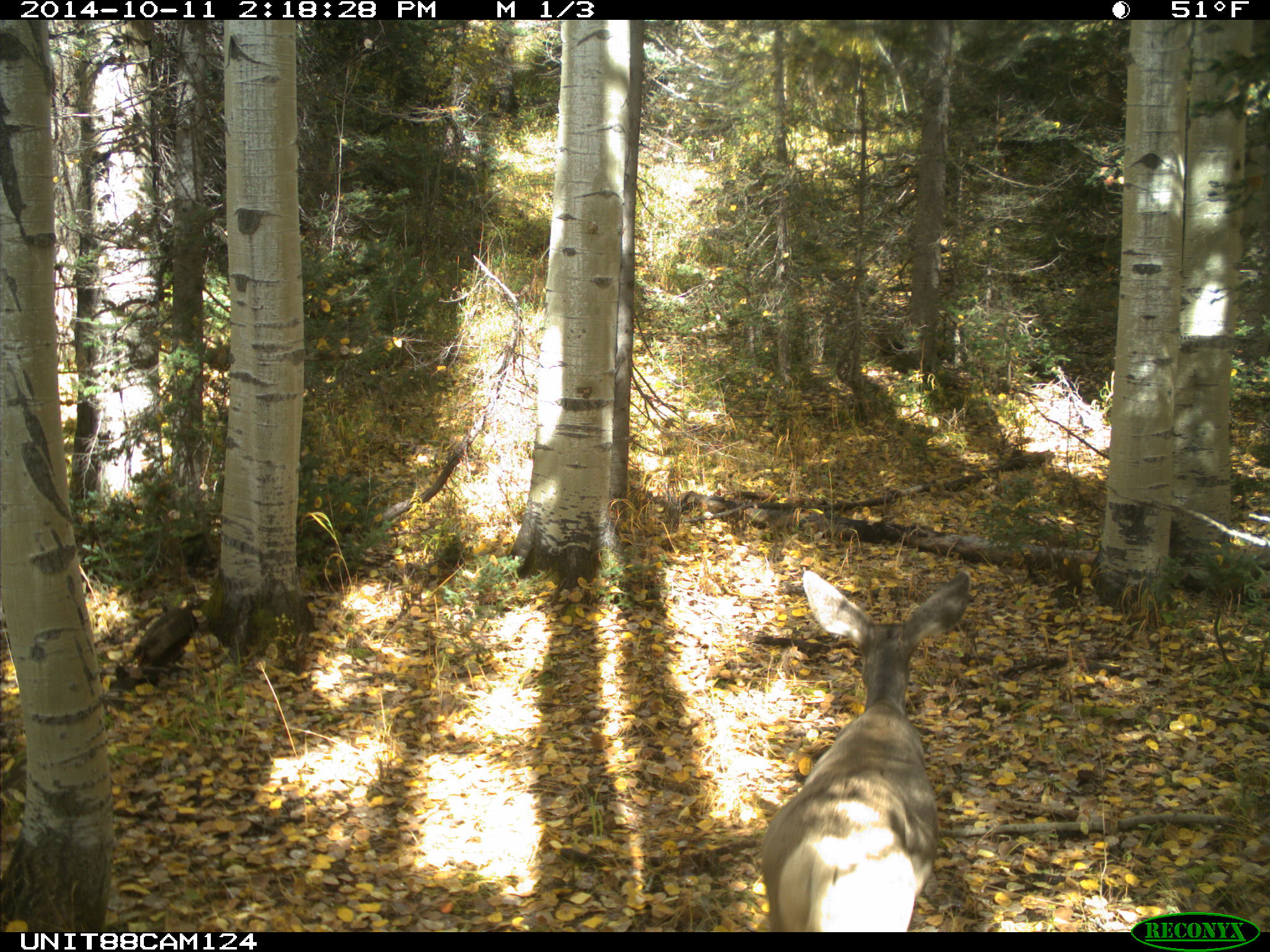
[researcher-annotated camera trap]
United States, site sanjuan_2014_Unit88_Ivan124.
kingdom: Animalia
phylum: Chordata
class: Mammalia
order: Artiodactyla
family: Cervidae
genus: Odocoileus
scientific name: Odocoileus hemionus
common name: mule deer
Odocoileus hemionus (mule deer).